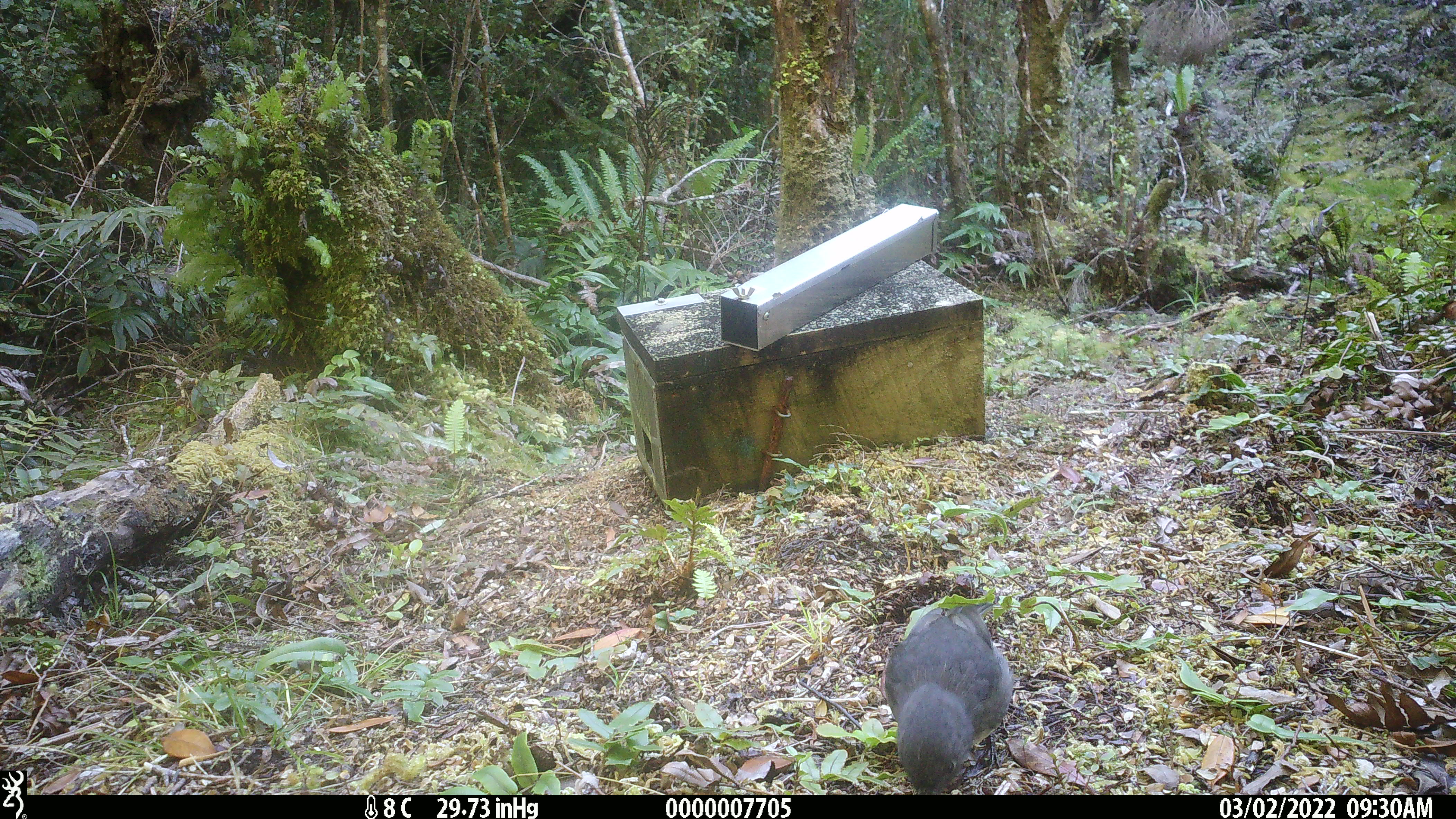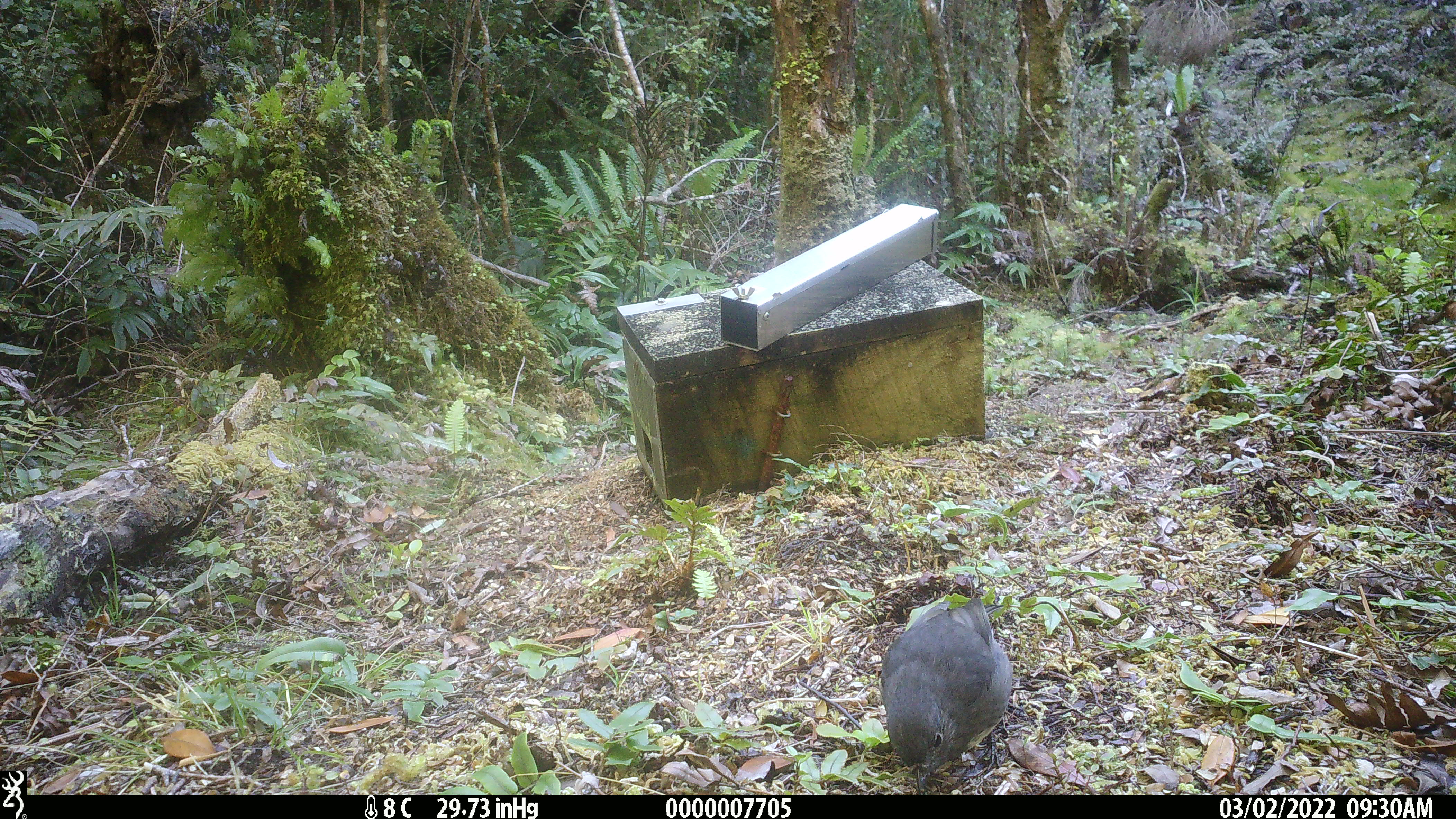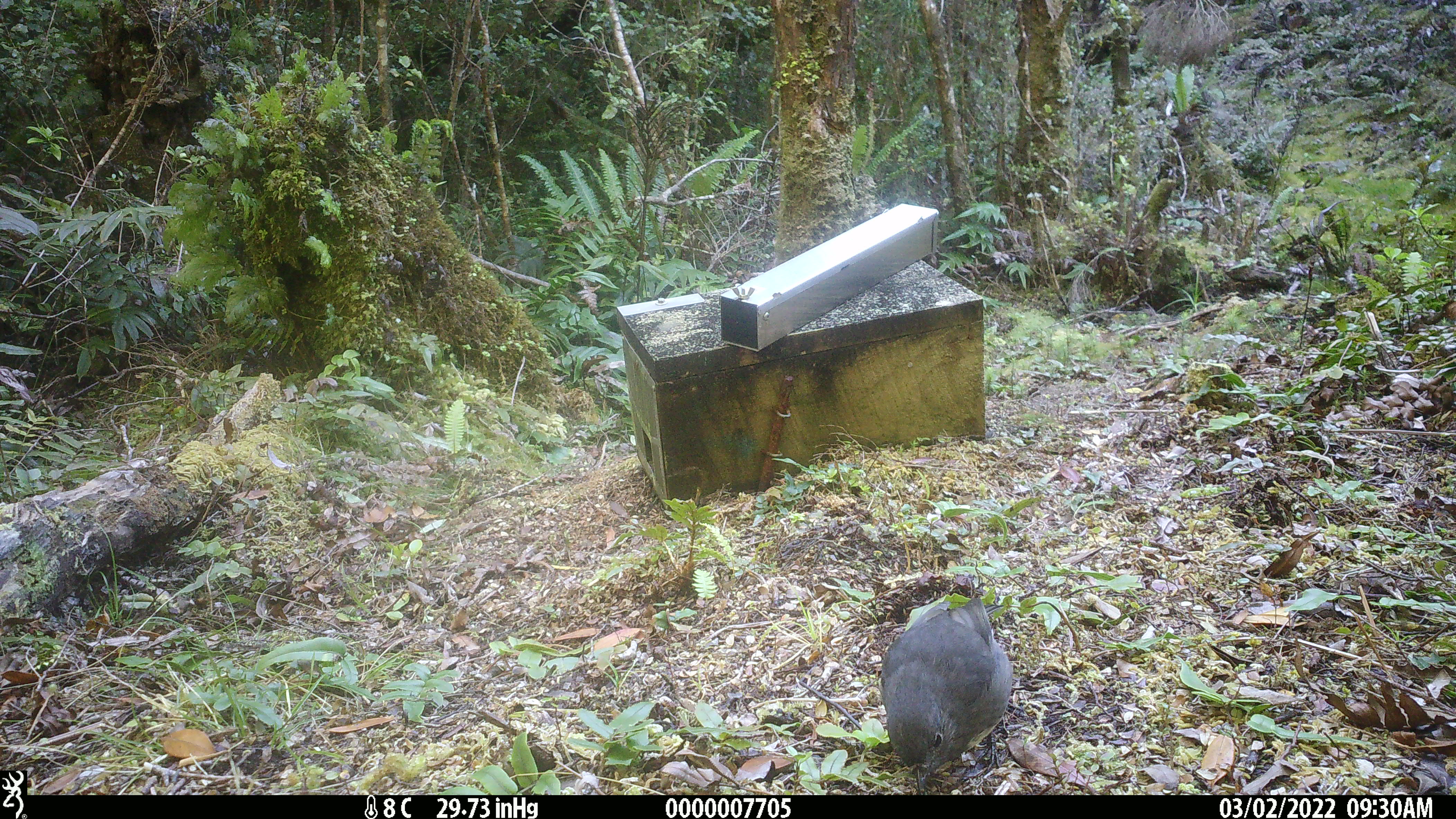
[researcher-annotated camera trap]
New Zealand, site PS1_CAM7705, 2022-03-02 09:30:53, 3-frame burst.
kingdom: Animalia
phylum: Chordata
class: Aves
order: Passeriformes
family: Petroicidae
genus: Petroica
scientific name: Petroica australis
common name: new zealand robin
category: robin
Robin (new zealand robin) (Petroica australis).